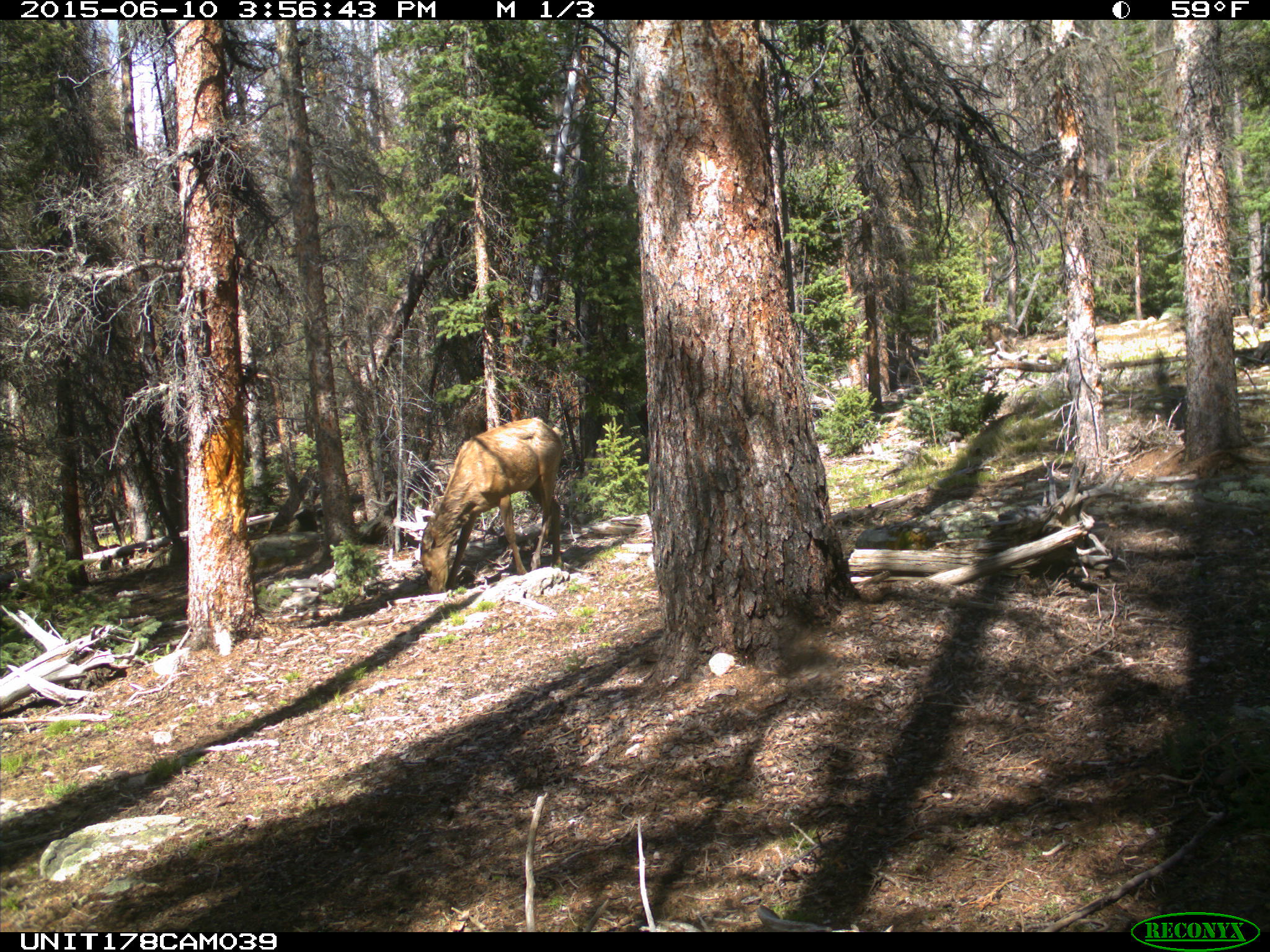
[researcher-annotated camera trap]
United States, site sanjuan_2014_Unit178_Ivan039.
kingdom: Animalia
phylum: Chordata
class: Mammalia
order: Artiodactyla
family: Cervidae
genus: Cervus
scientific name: Cervus elaphus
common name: red deer